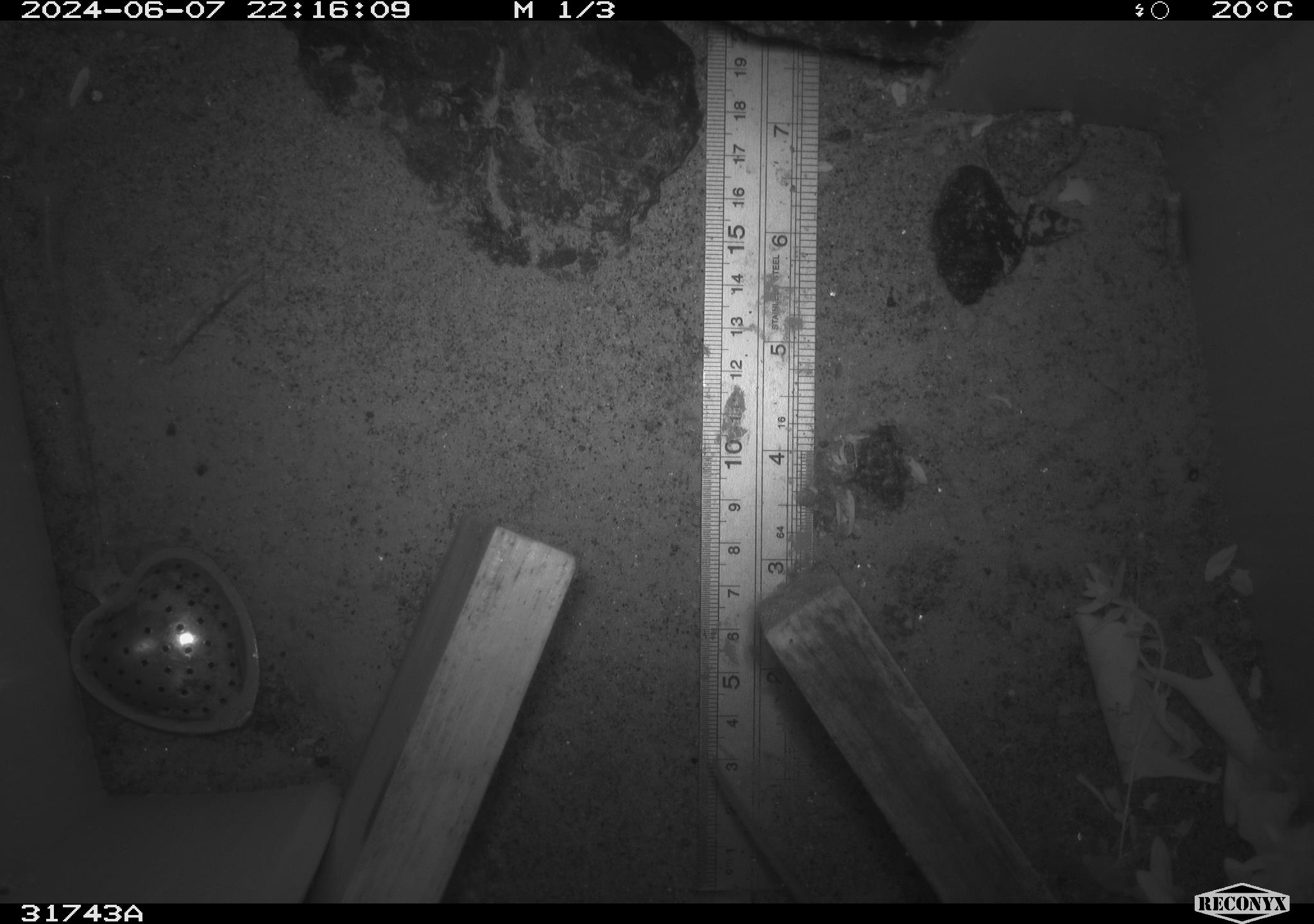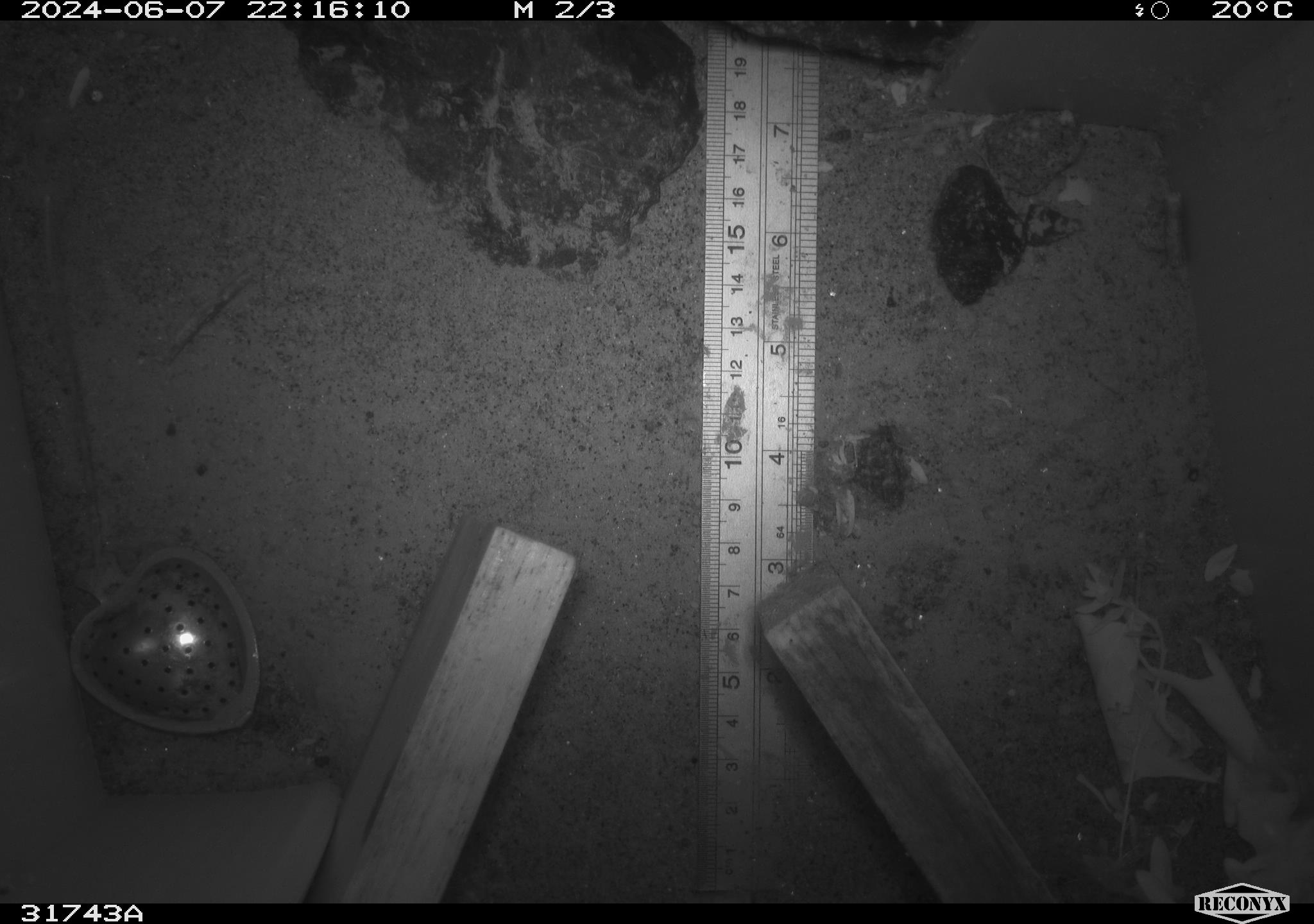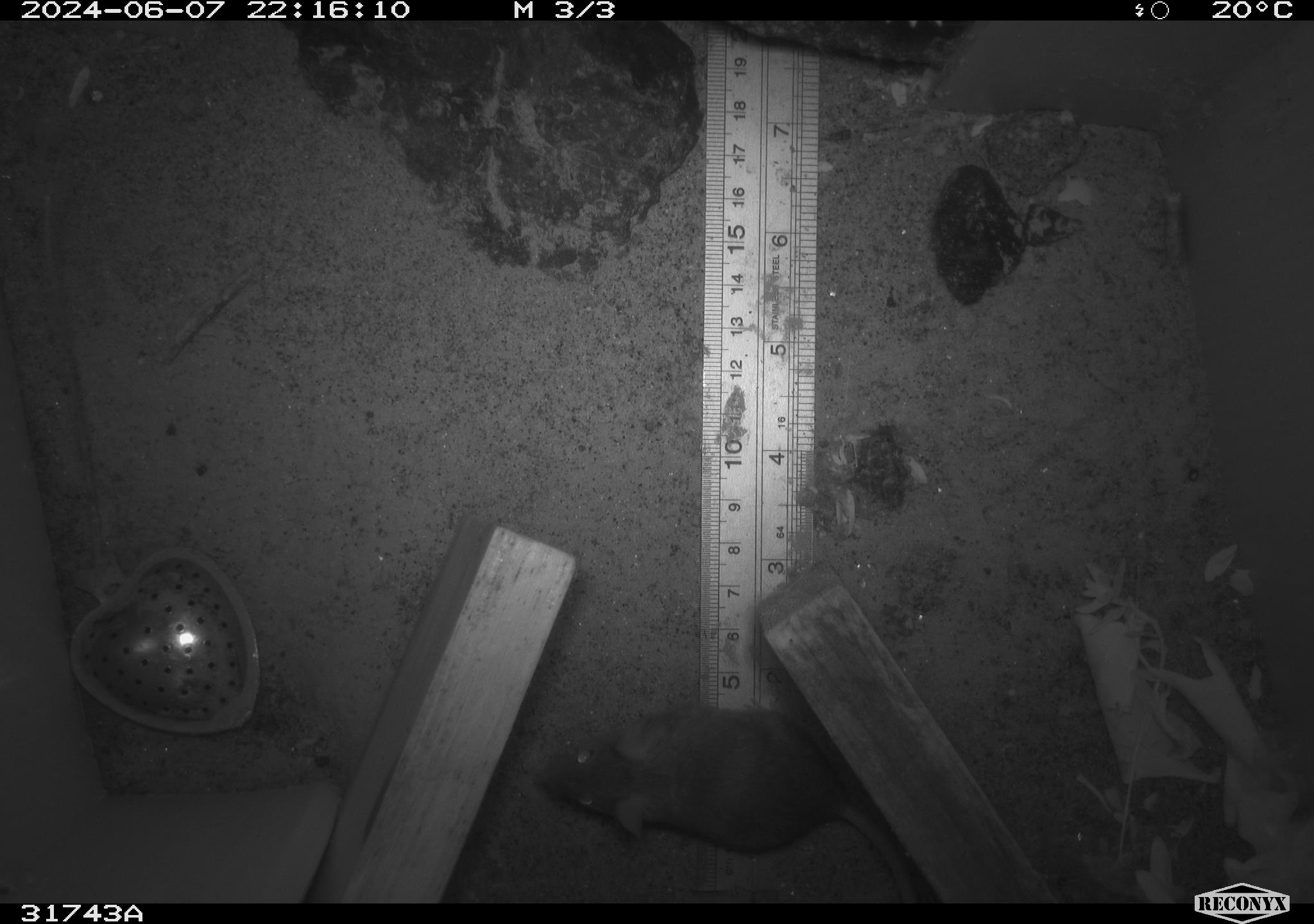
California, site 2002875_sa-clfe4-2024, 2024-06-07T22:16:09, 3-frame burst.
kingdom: Animalia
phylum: Chordata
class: Mammalia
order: Rodentia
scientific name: Rodentia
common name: rodent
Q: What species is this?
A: Rodent (Rodentia).